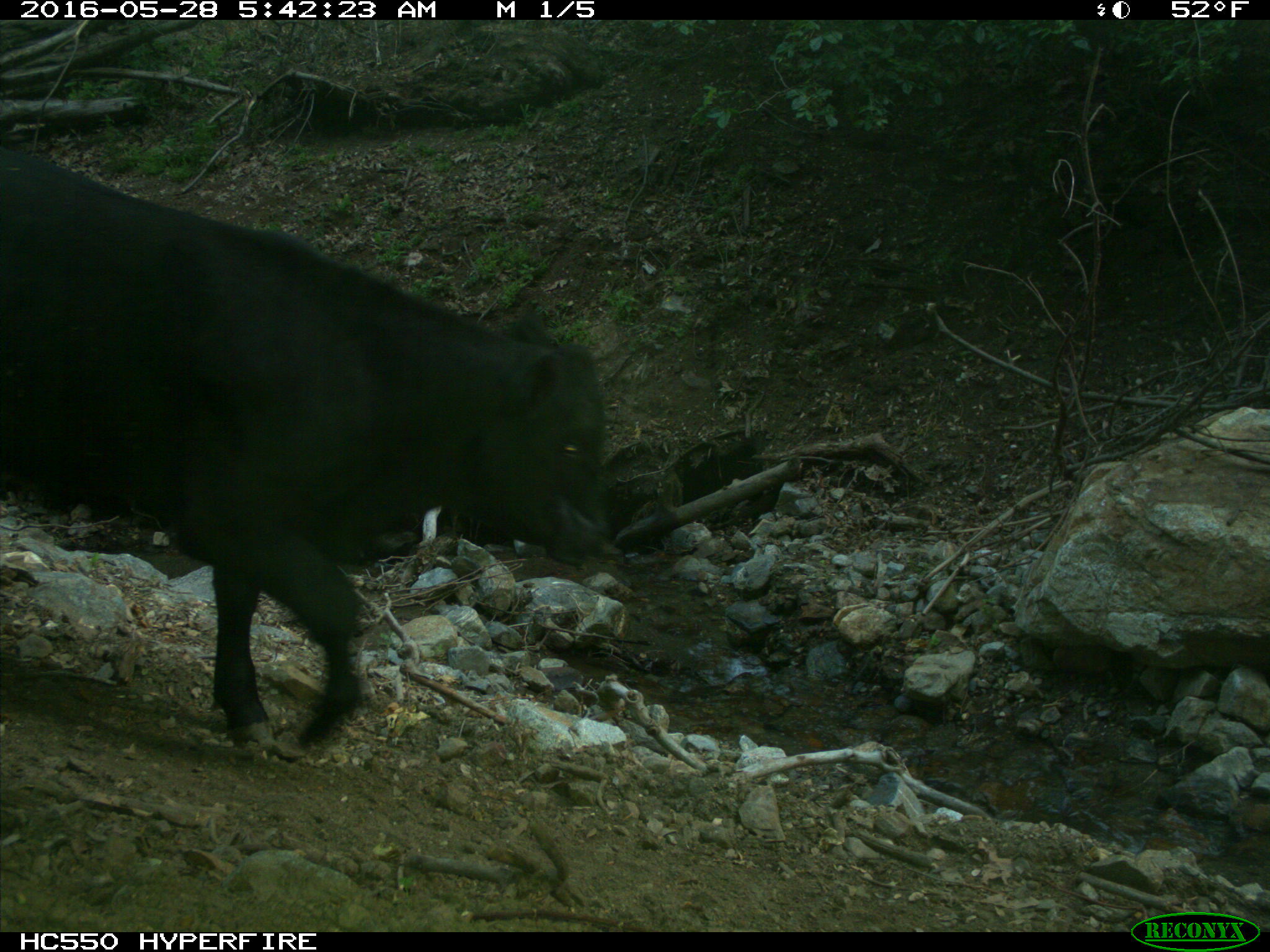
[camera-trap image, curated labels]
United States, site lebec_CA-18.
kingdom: Animalia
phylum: Chordata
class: Mammalia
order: Artiodactyla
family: Bovidae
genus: Bos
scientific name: Bos taurus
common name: domestic cow